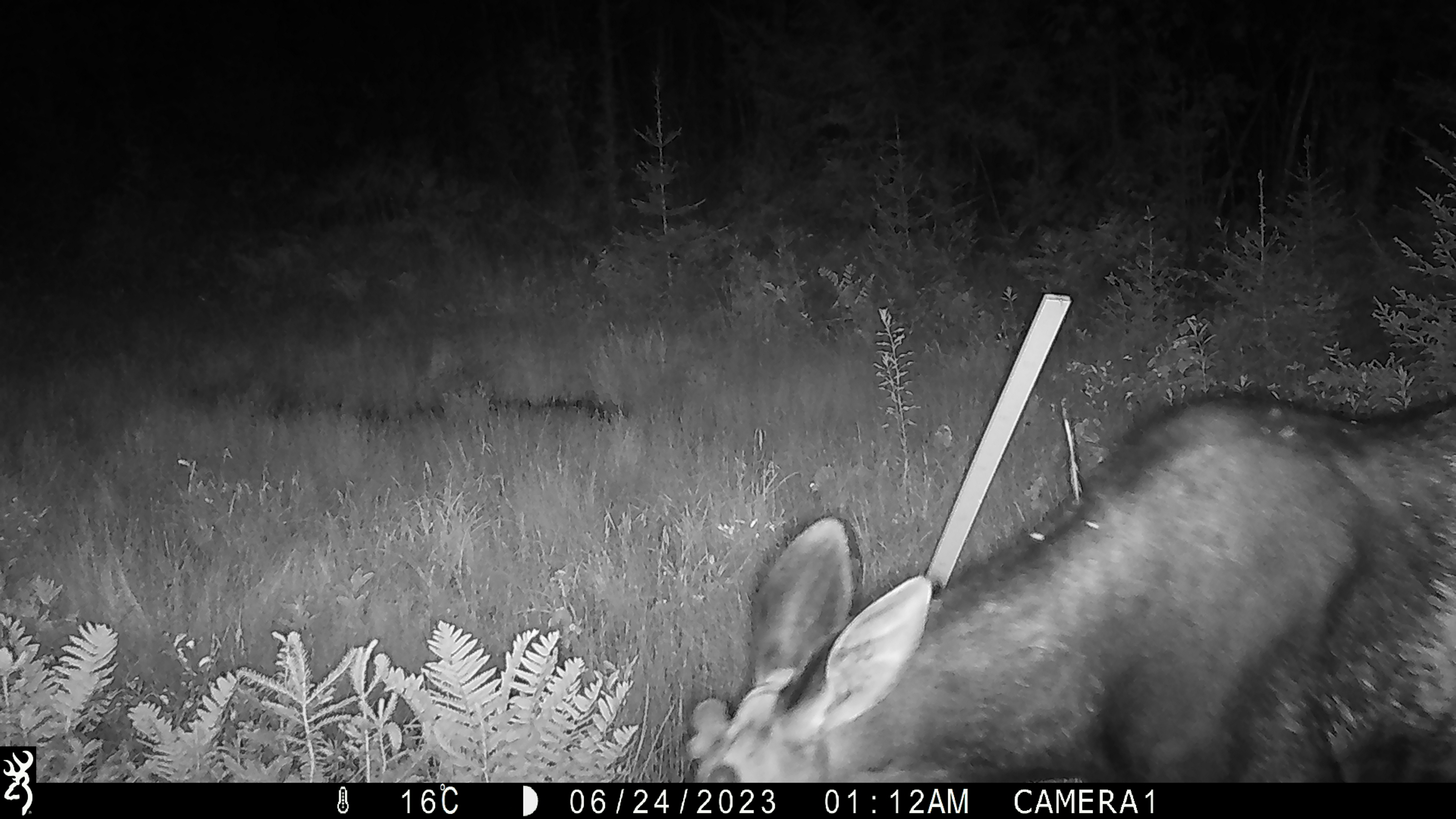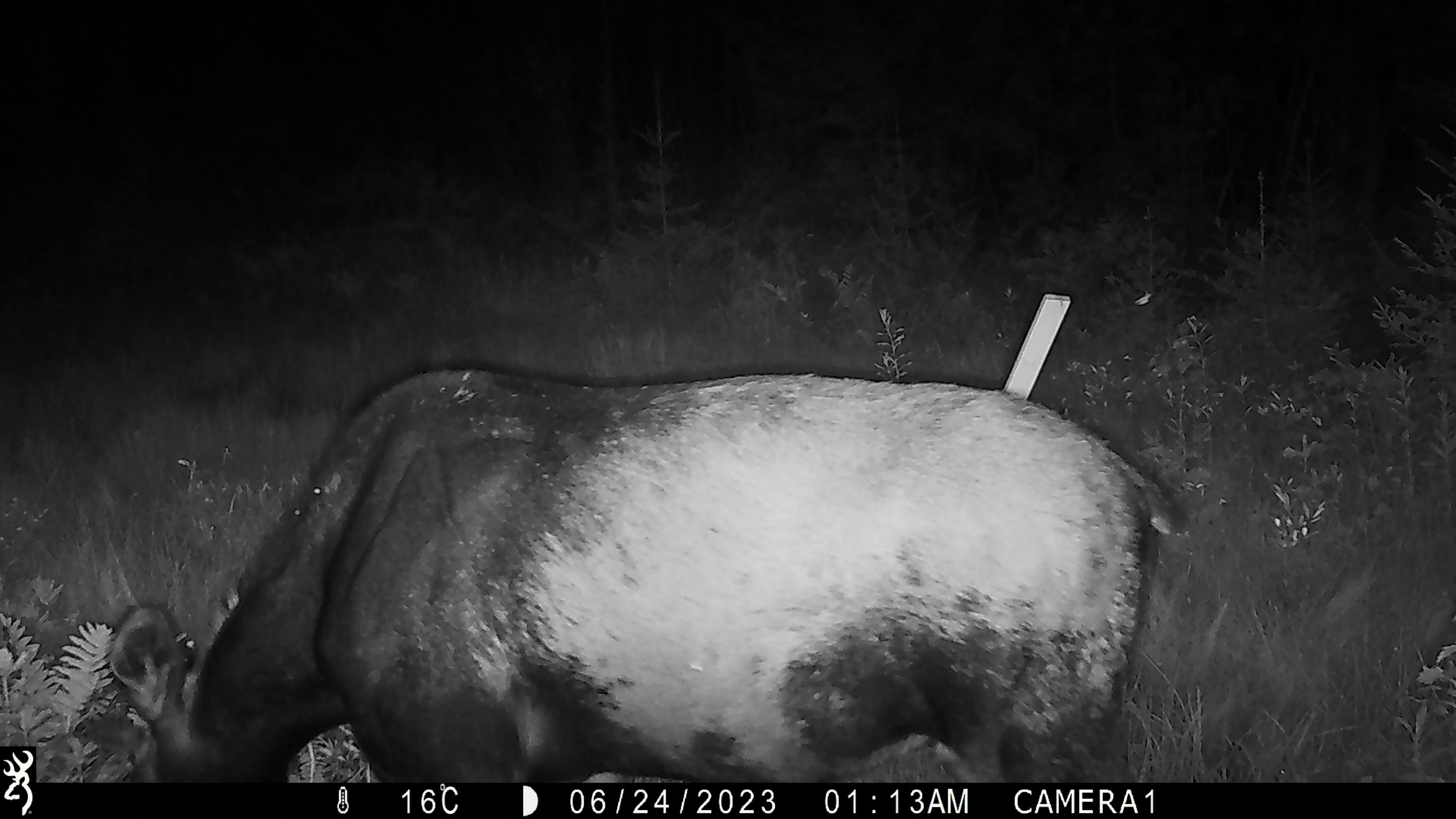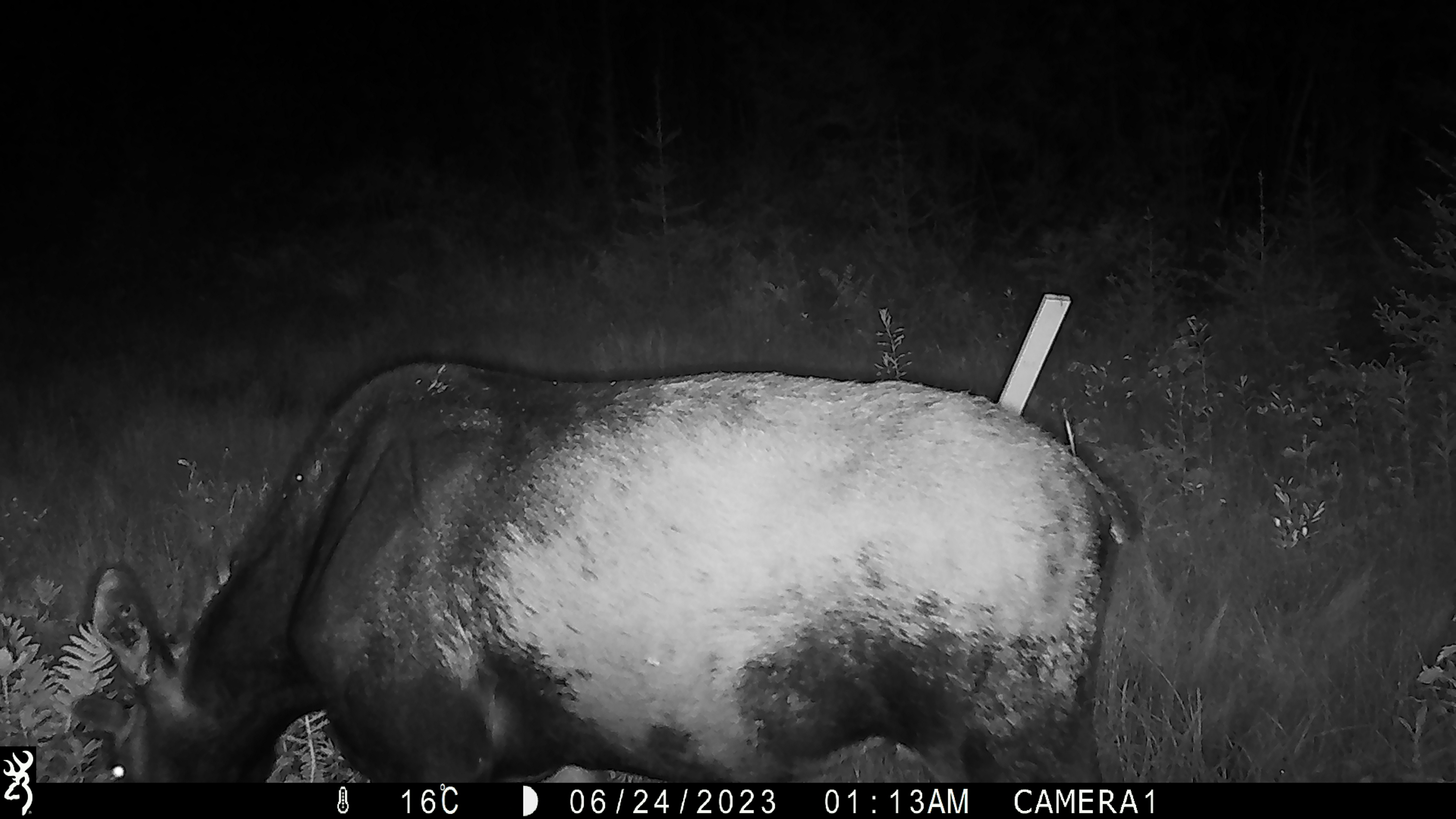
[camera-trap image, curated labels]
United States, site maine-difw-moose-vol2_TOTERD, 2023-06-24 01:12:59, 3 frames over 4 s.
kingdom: Animalia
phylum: Chordata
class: Mammalia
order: Artiodactyla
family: Cervidae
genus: Alces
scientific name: Alces alces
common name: moose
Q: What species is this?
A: Moose (Alces alces).